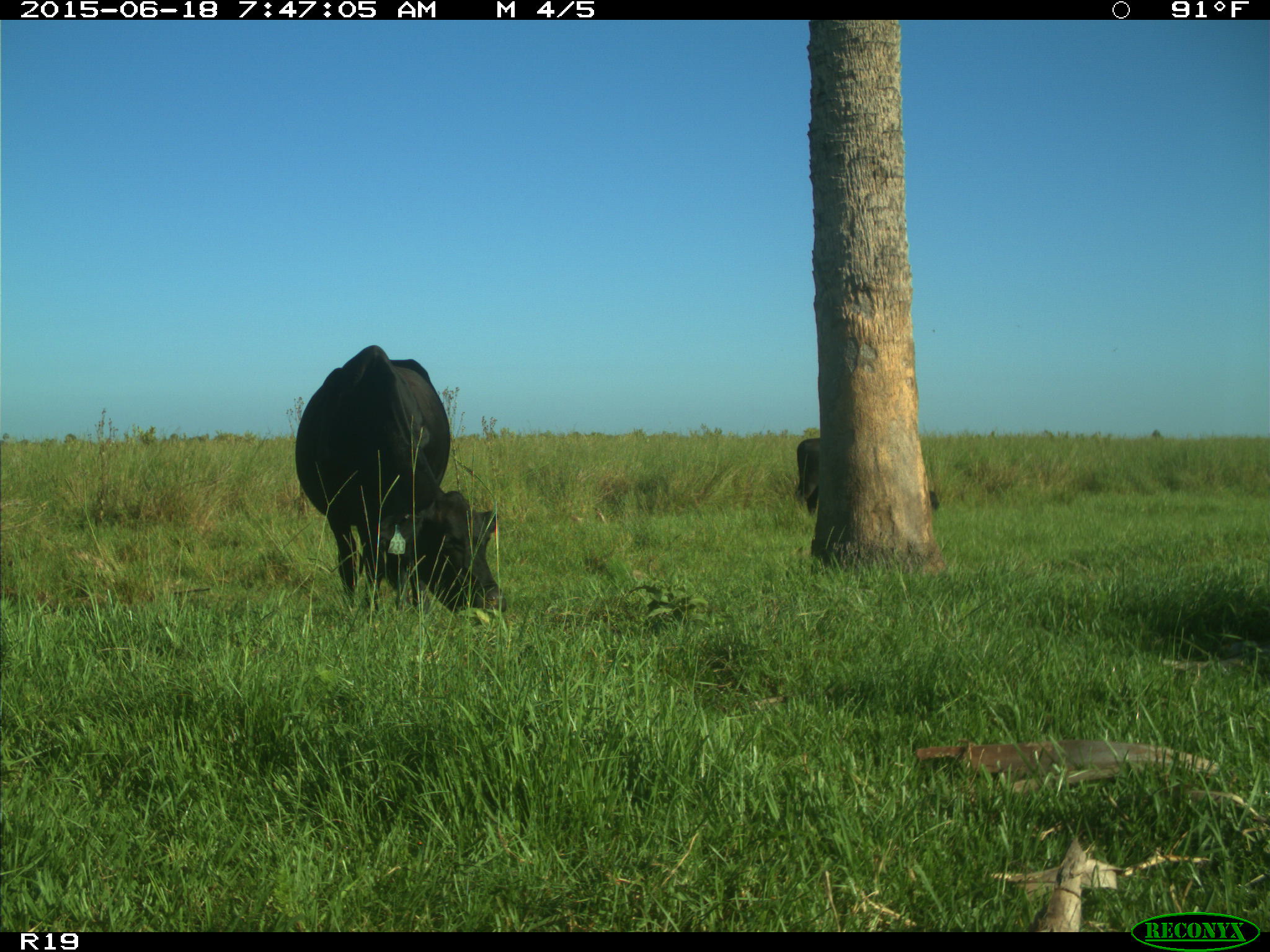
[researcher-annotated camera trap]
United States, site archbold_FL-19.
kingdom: Animalia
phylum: Chordata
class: Mammalia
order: Artiodactyla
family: Bovidae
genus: Bos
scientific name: Bos taurus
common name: domestic cow